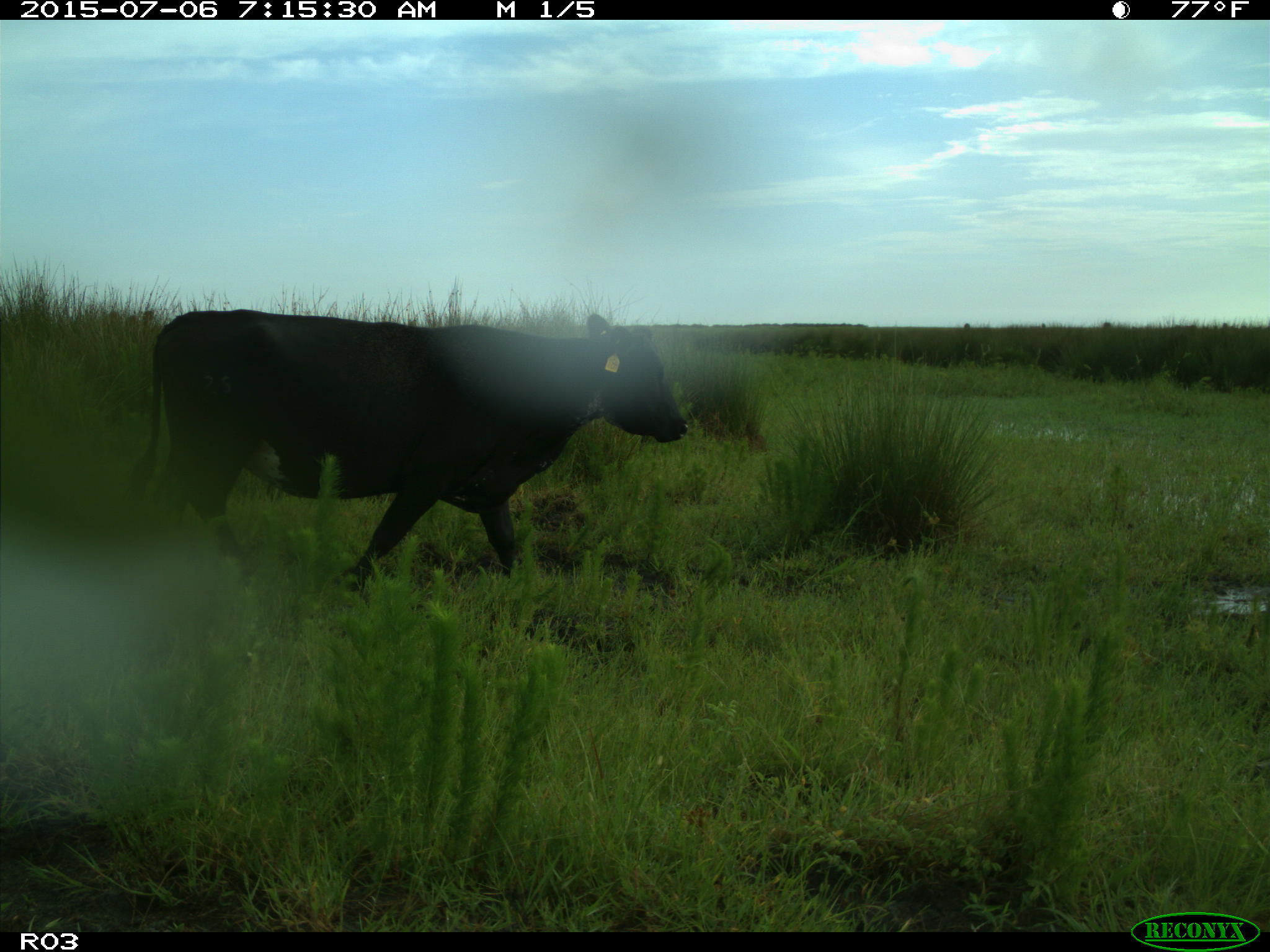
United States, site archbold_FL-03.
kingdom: Animalia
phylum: Chordata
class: Mammalia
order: Artiodactyla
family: Bovidae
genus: Bos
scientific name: Bos taurus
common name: domestic cow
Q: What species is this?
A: Bos taurus (domestic cow).